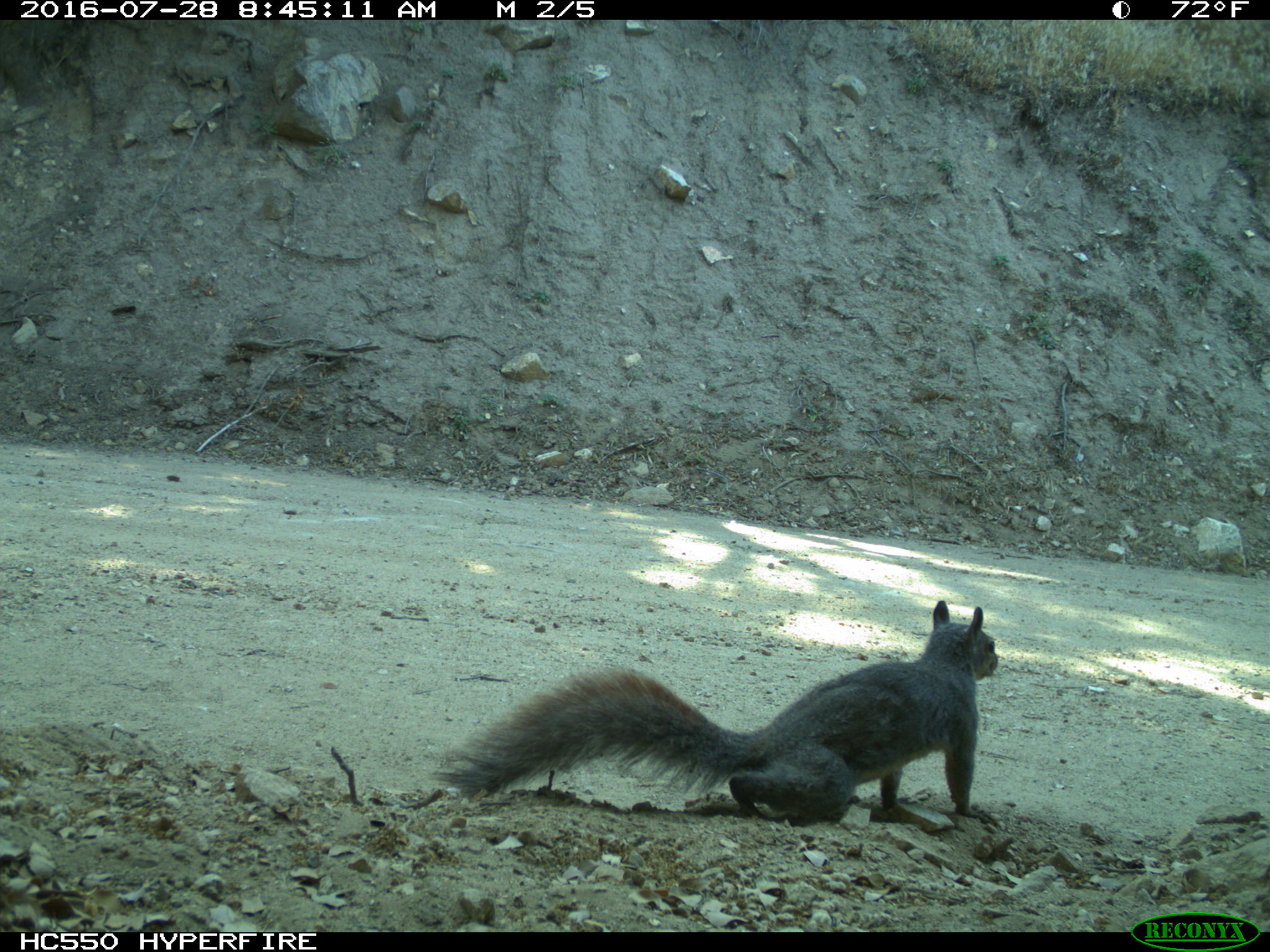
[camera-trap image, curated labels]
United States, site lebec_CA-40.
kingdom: Animalia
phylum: Chordata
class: Mammalia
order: Rodentia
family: Sciuridae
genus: Sciurus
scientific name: Sciurus carolinensis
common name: eastern gray squirrel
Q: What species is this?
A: Sciurus carolinensis (eastern gray squirrel).